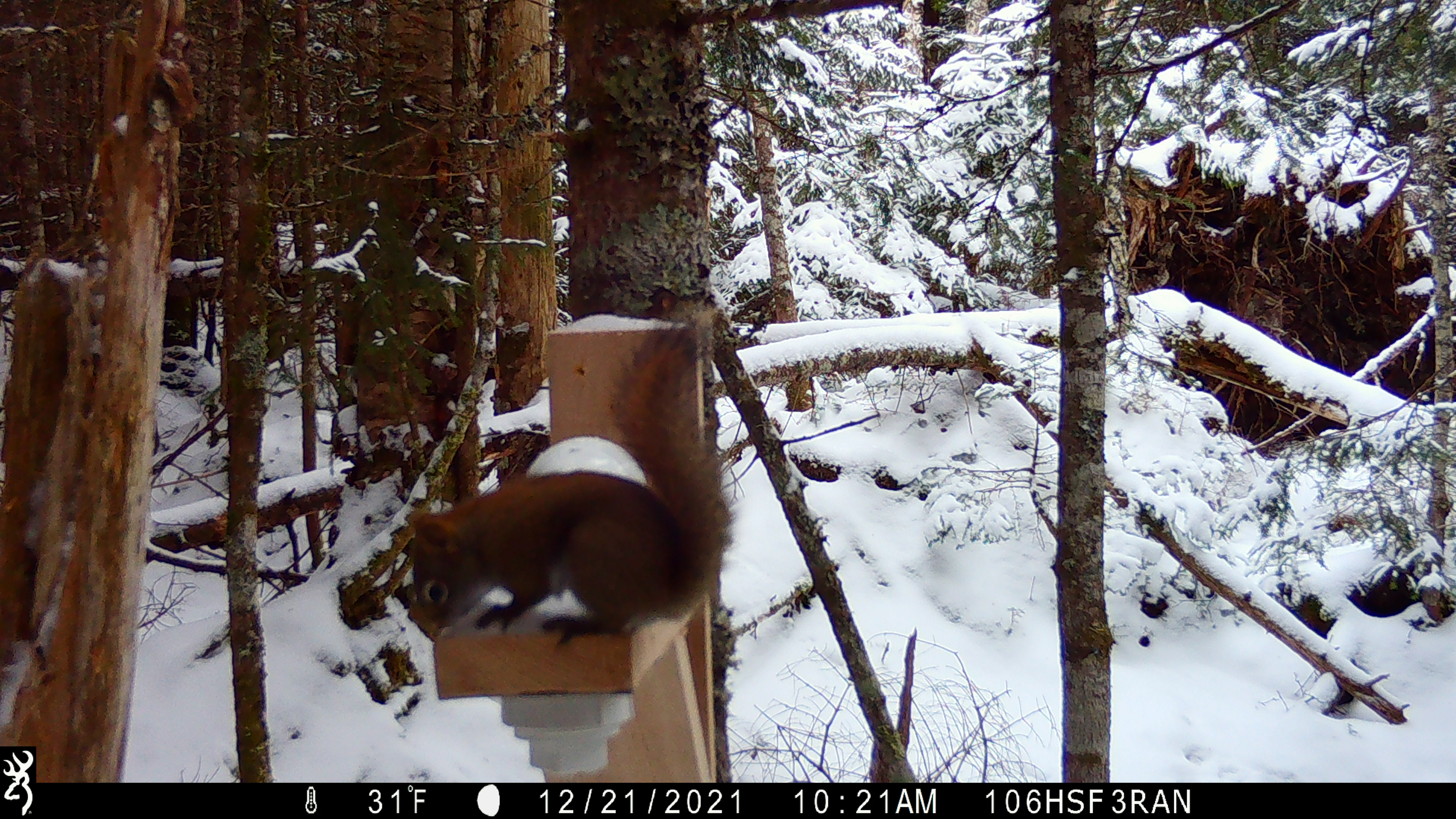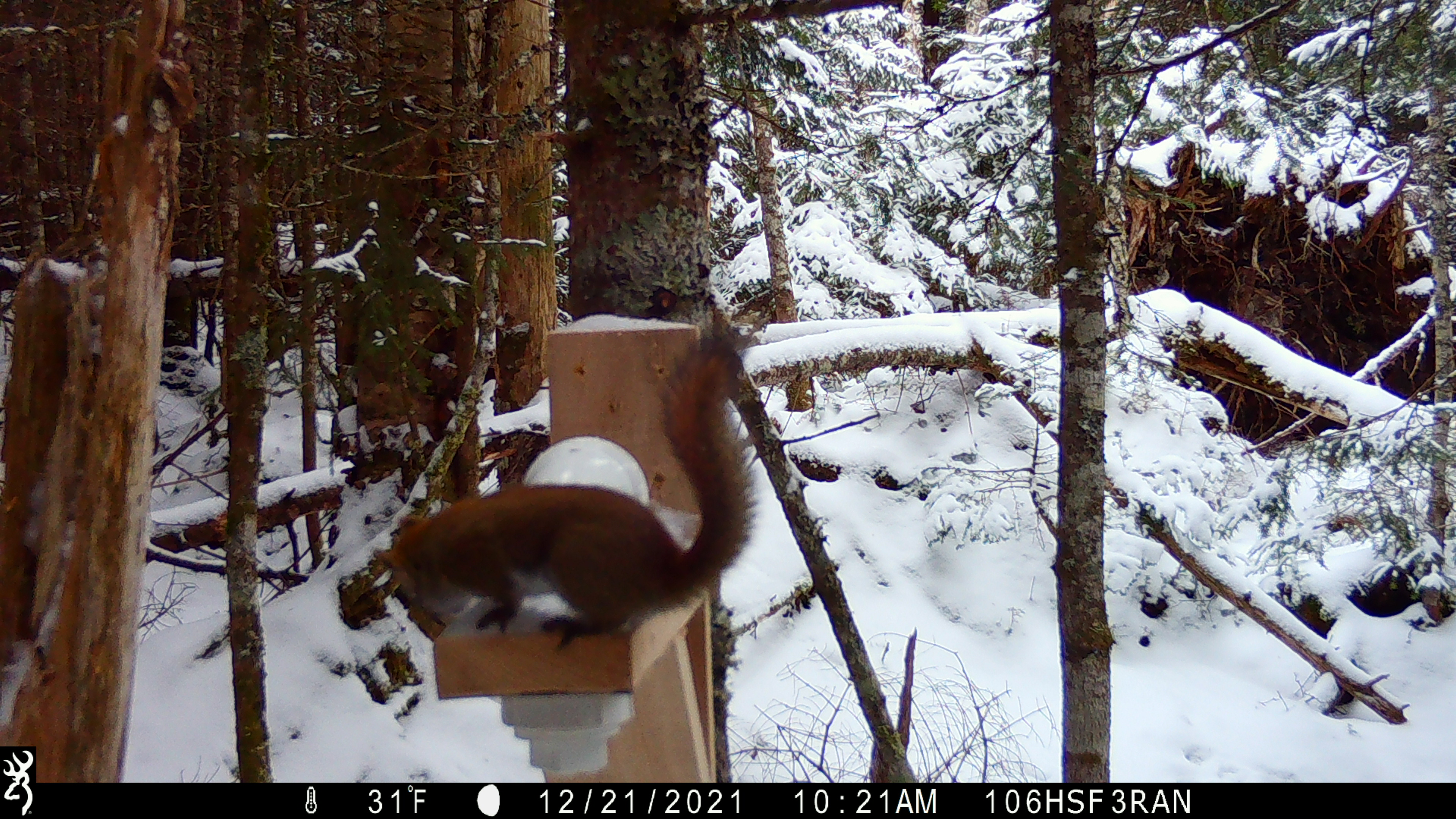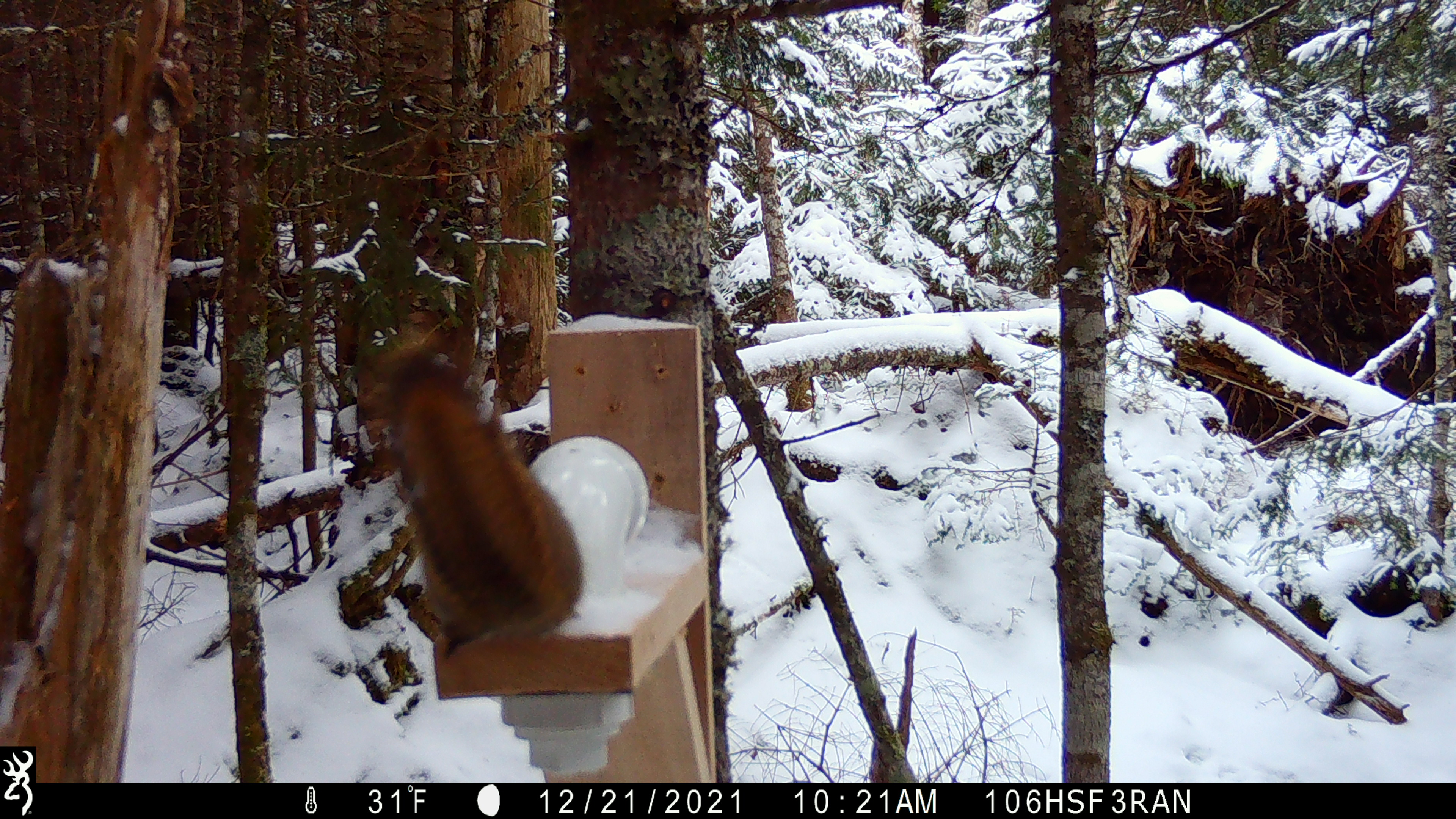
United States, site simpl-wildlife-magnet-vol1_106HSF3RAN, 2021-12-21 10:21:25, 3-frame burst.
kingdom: Animalia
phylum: Chordata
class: Mammalia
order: Rodentia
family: Sciuridae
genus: Tamiasciurus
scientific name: Tamiasciurus hudsonicus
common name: red squirrel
Red squirrel (Tamiasciurus hudsonicus).